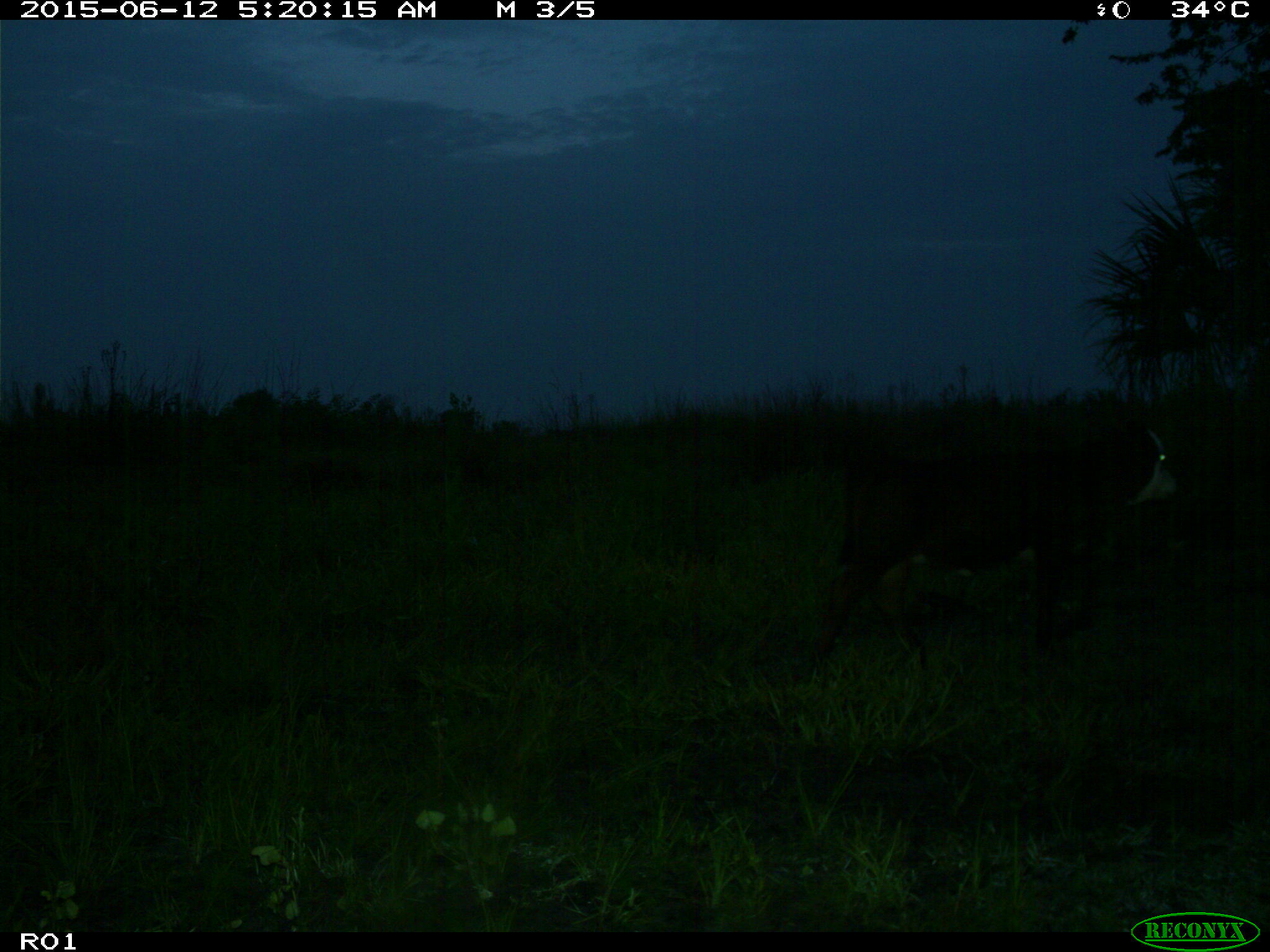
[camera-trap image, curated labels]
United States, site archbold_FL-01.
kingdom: Animalia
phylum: Chordata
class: Mammalia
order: Artiodactyla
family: Bovidae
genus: Bos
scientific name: Bos taurus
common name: domestic cow